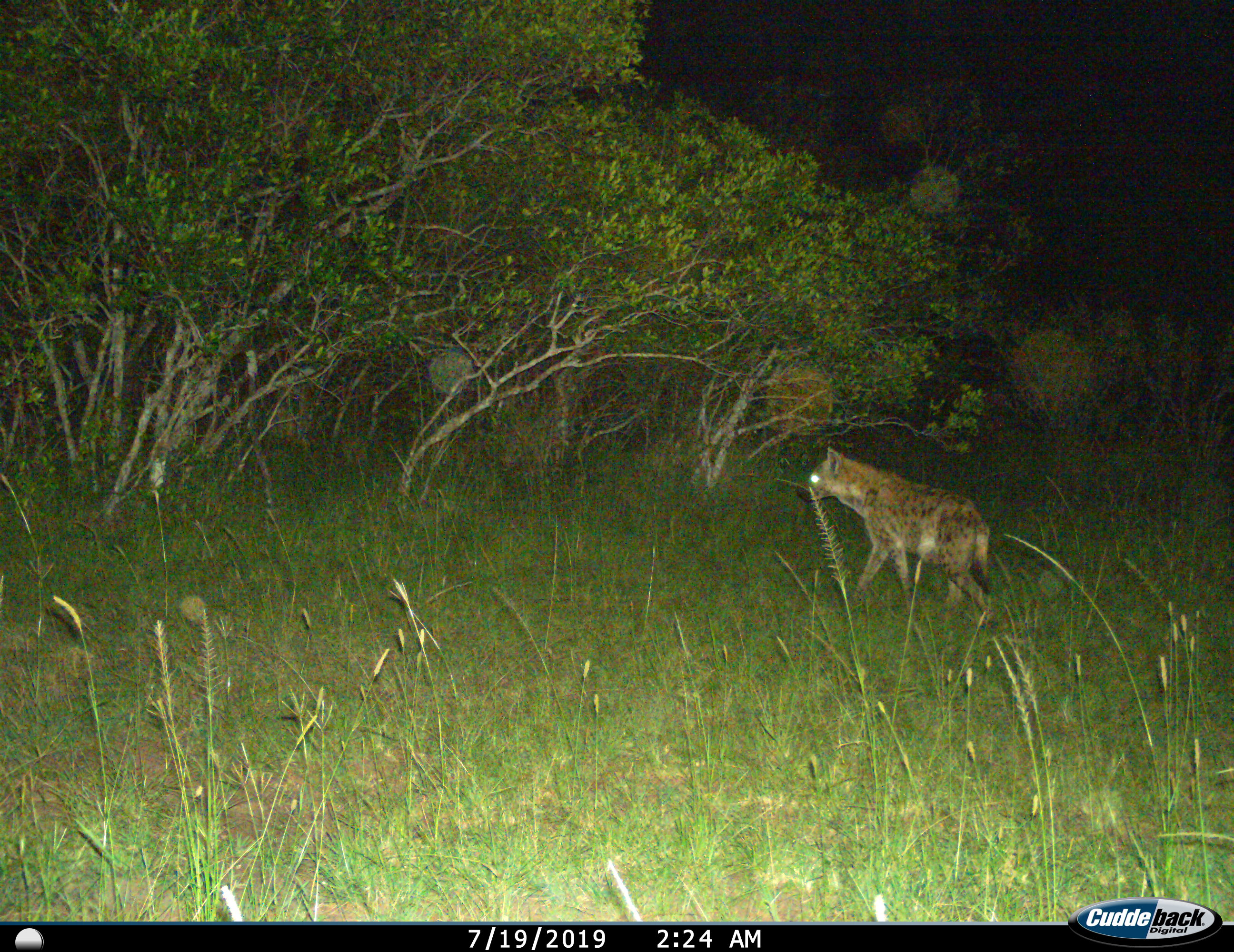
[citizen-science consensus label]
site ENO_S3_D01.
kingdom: Animalia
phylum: Chordata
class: Mammalia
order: Carnivora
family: Hyaenidae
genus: Crocuta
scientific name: Crocuta crocuta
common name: spotted hyena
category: hyenaspotted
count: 1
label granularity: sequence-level